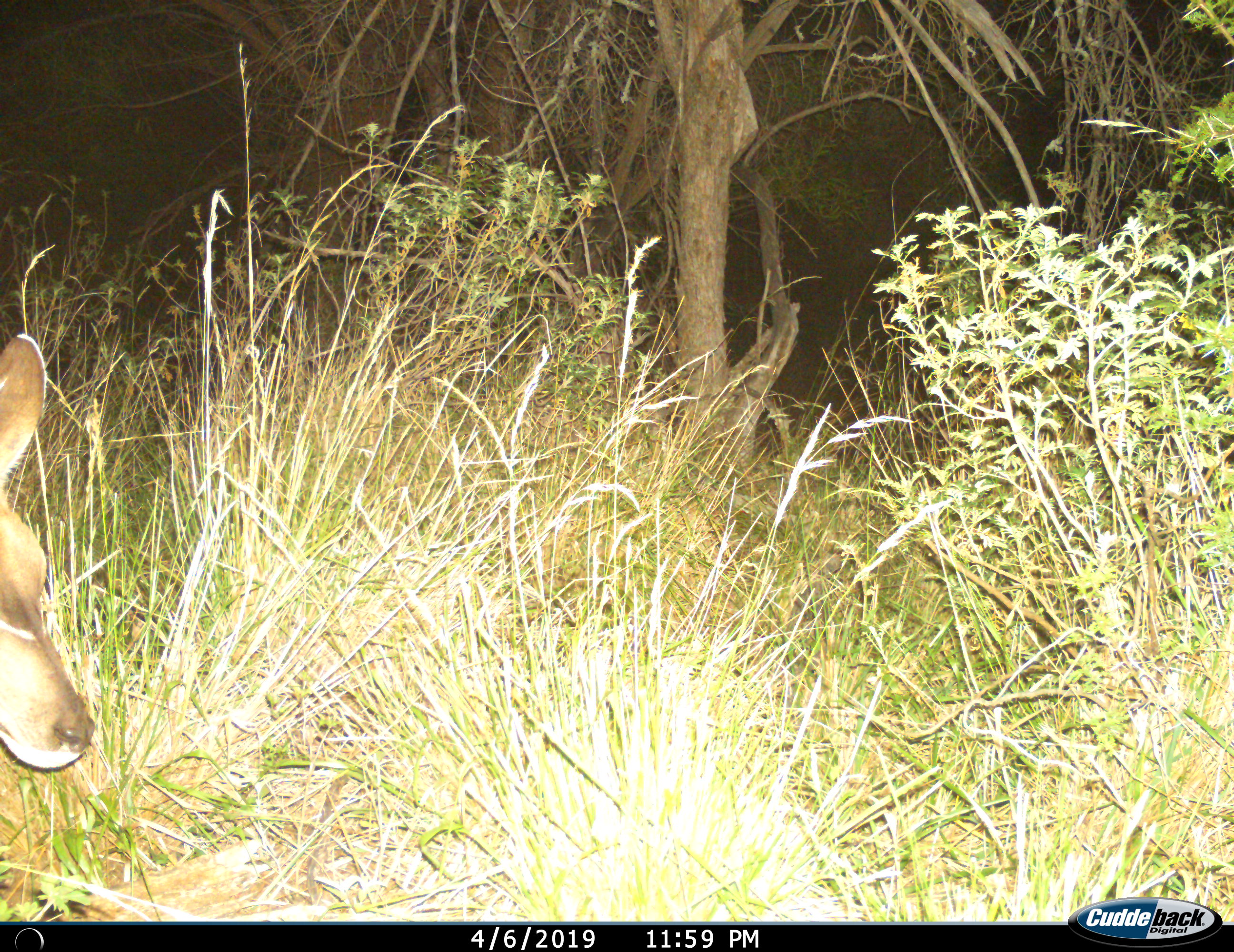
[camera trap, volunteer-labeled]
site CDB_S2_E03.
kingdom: Animalia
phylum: Chordata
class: Mammalia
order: Artiodactyla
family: Bovidae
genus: Tragelaphus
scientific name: Tragelaphus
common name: kudu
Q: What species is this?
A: Kudu (Tragelaphus).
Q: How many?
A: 1.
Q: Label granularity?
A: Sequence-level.